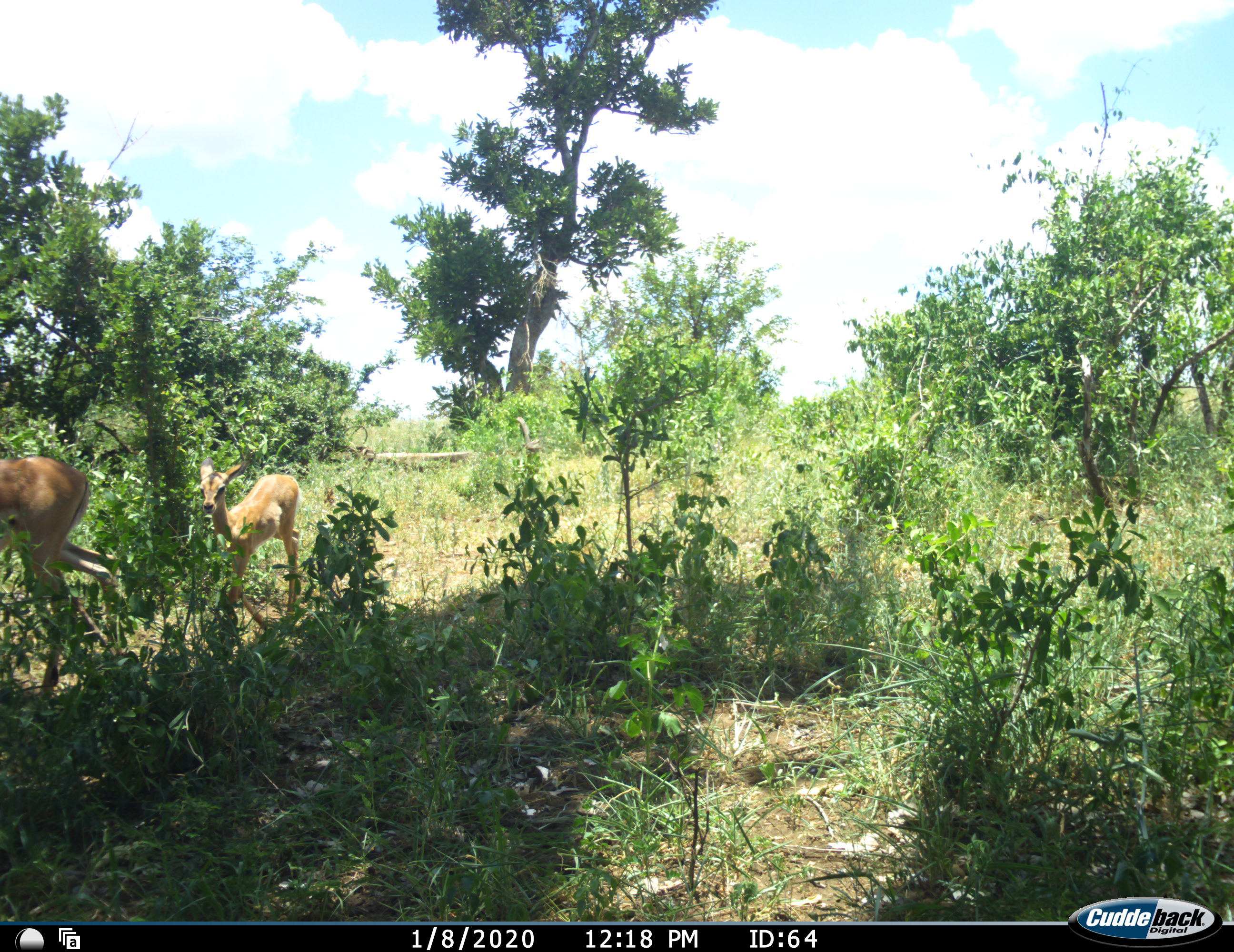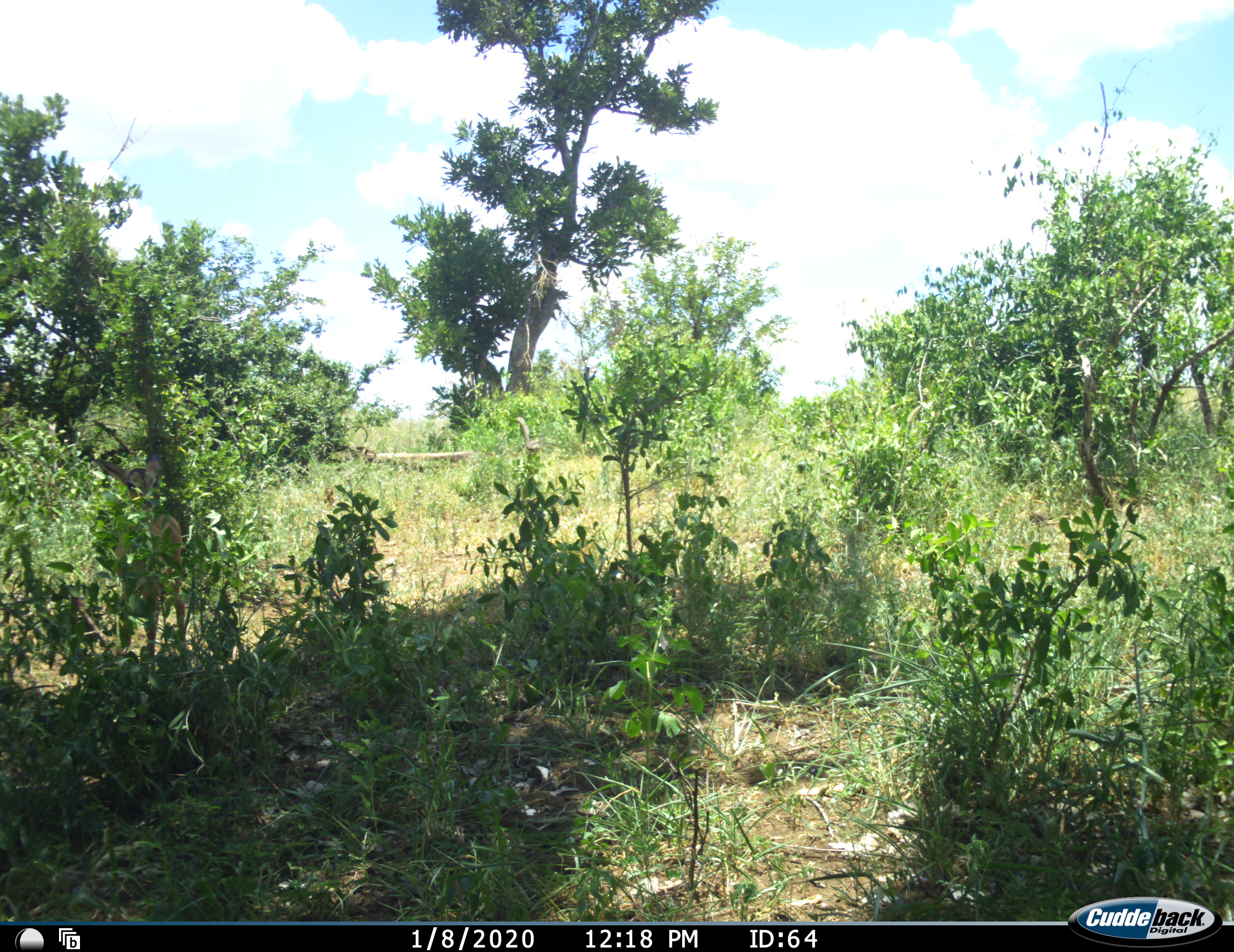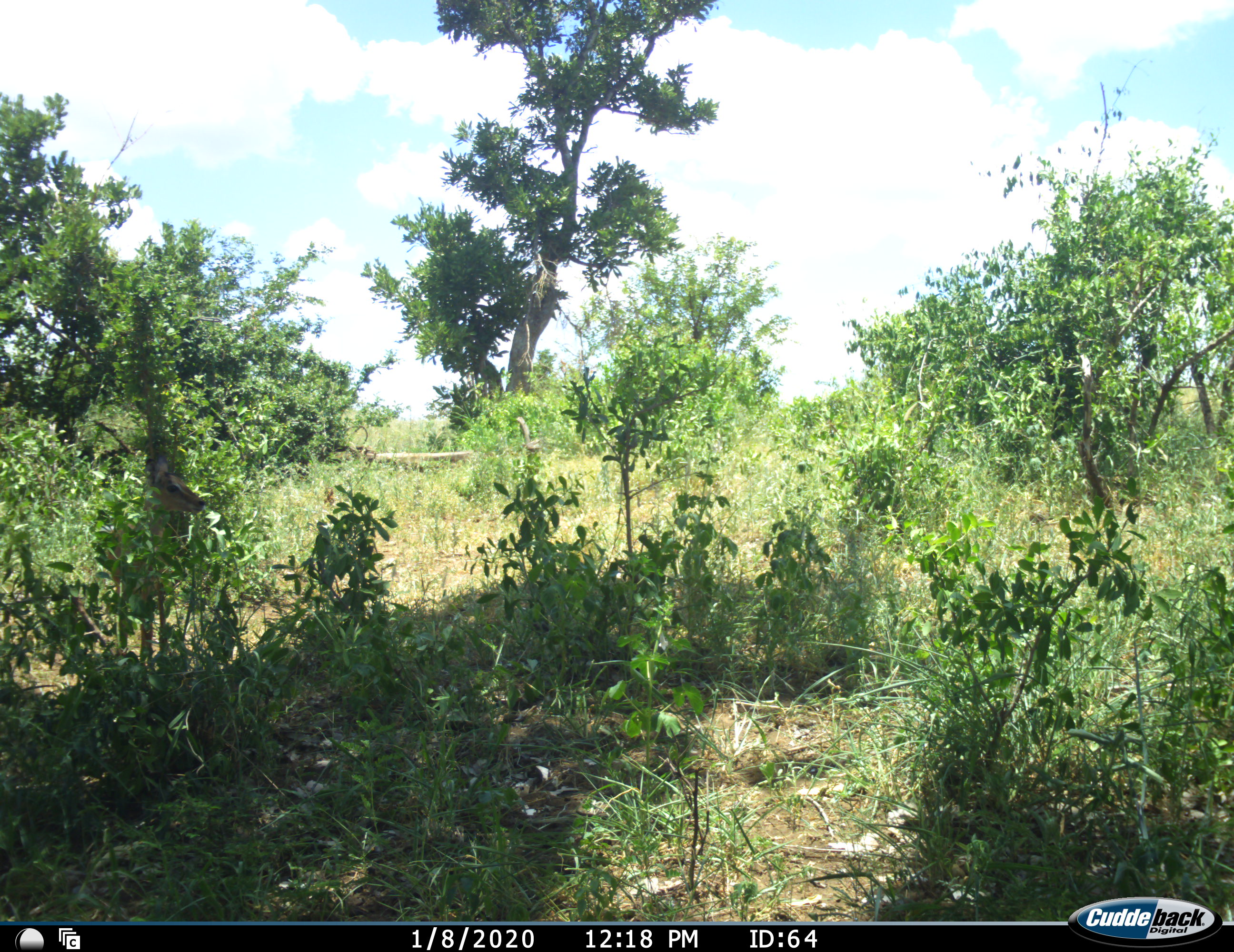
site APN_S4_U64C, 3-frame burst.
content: unidentified animal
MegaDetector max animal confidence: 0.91